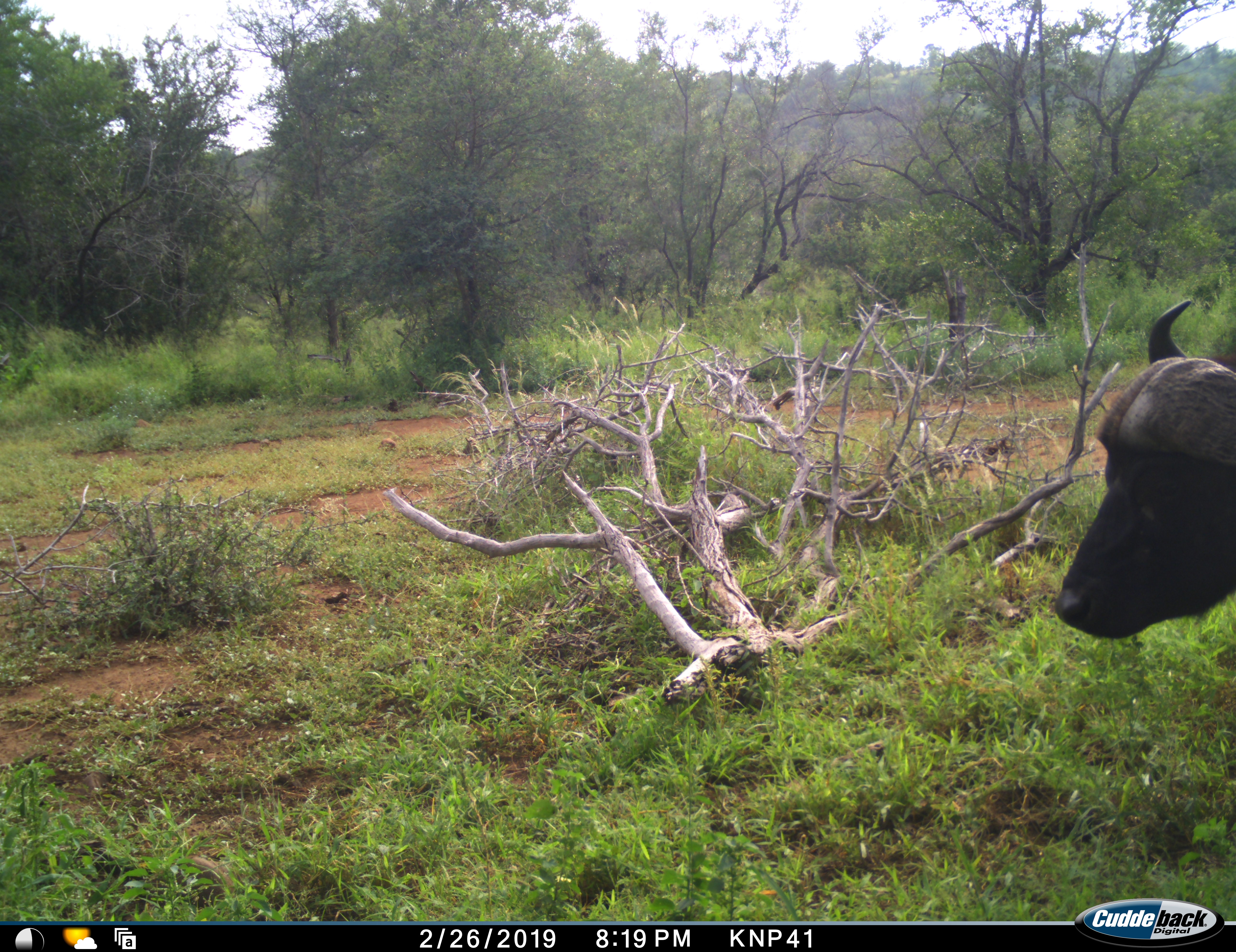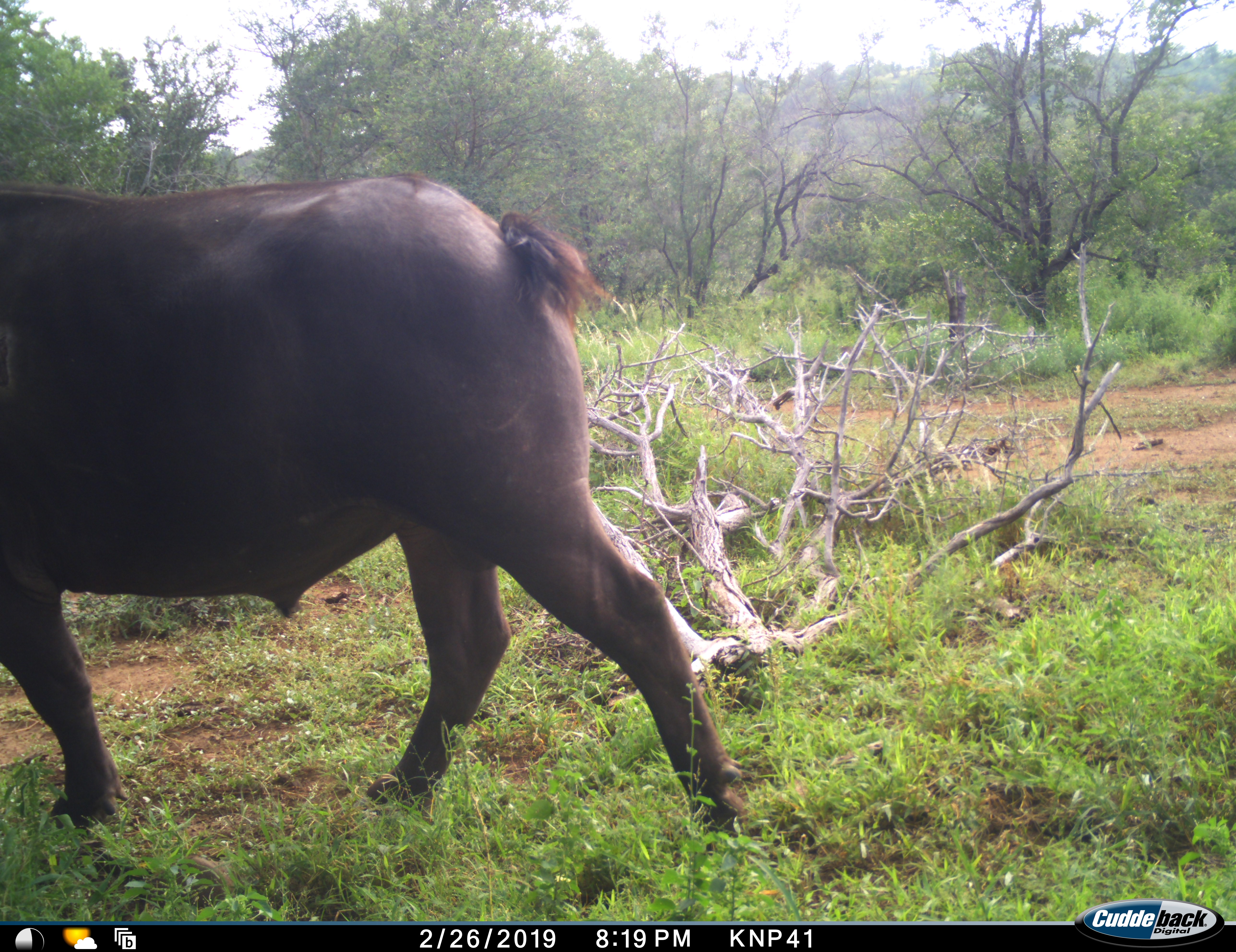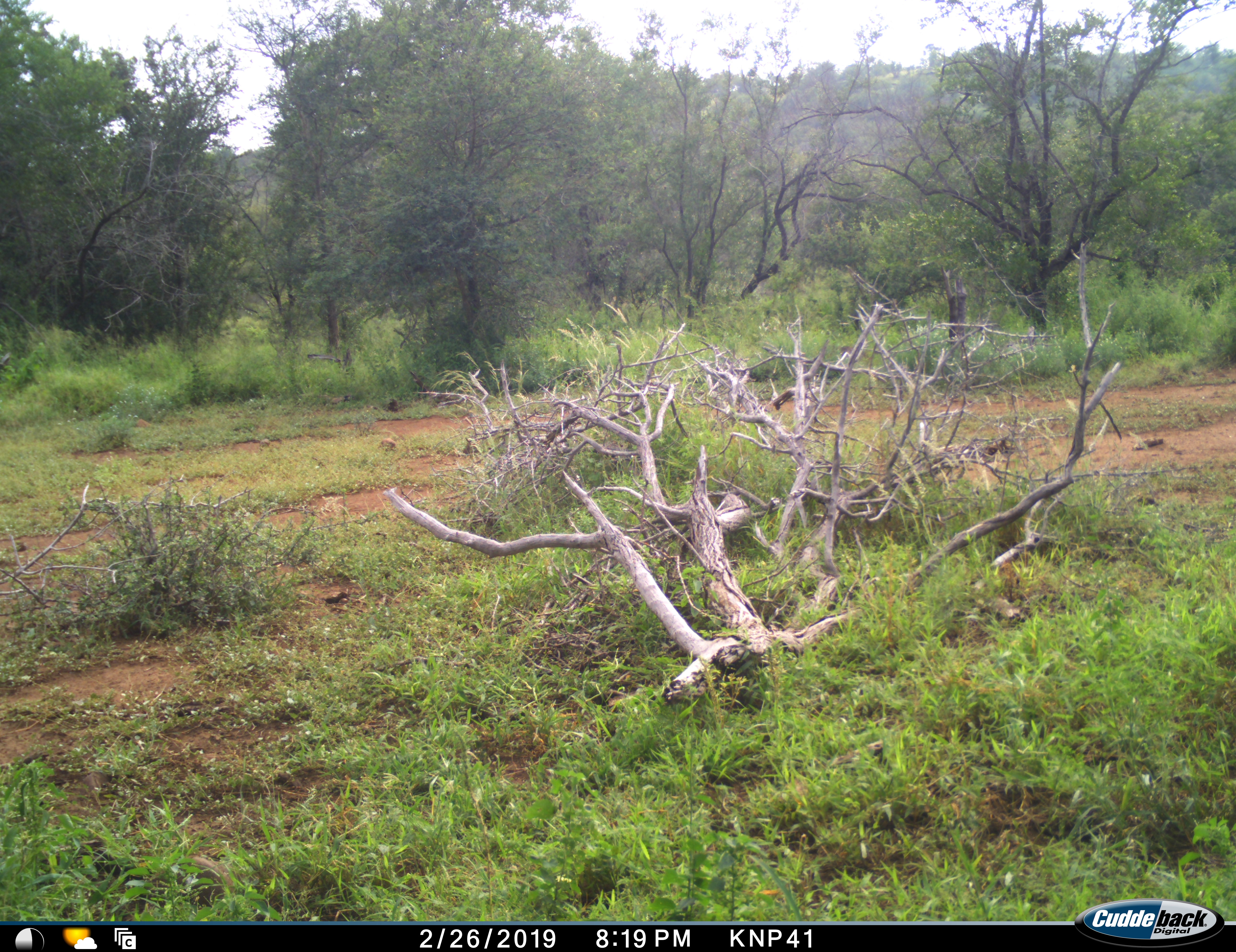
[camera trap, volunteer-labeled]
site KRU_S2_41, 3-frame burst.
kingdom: Animalia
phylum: Chordata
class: Mammalia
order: Artiodactyla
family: Bovidae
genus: Syncerus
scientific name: Syncerus caffer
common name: african buffalo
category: buffalo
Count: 1.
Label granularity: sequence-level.